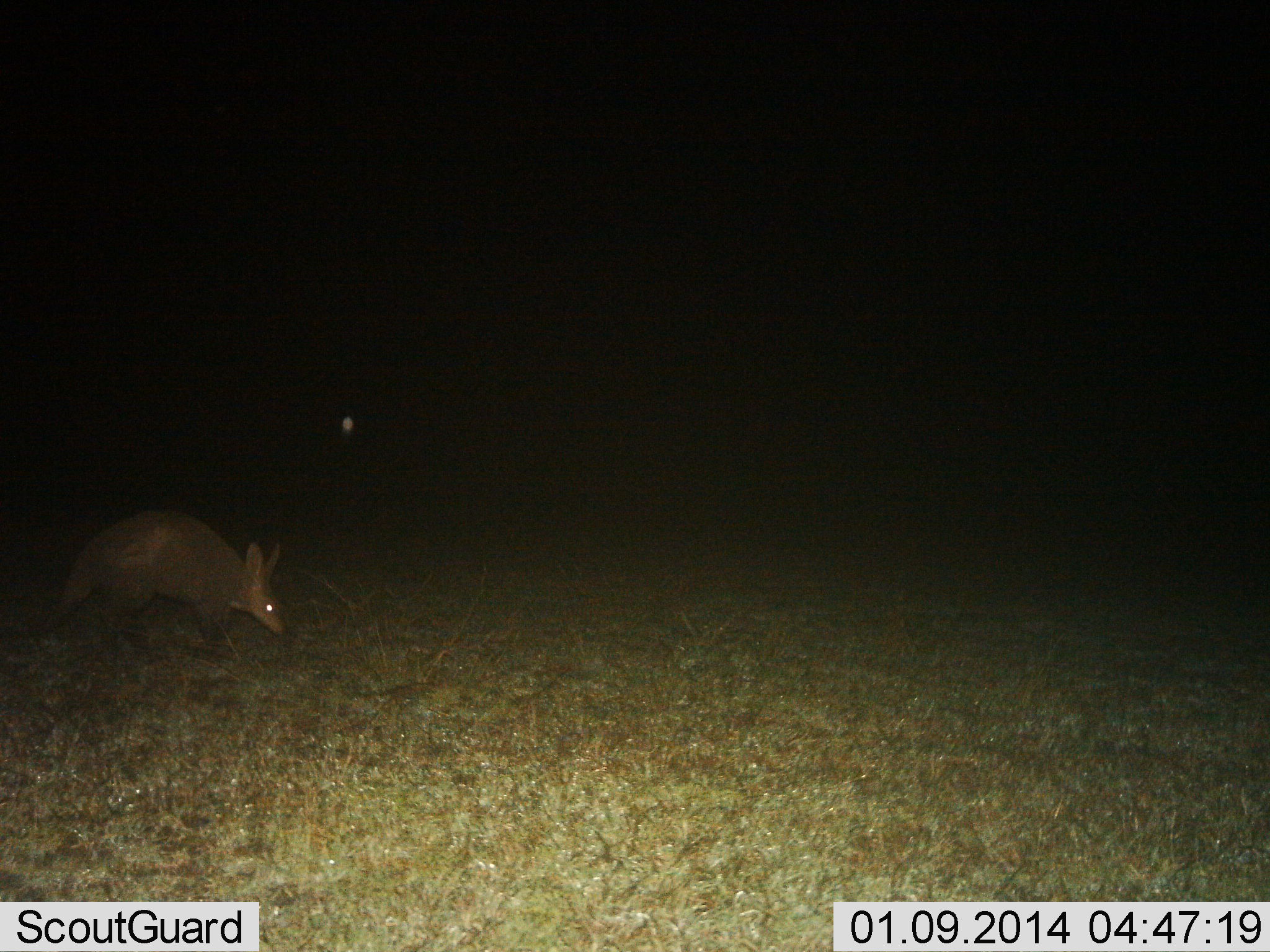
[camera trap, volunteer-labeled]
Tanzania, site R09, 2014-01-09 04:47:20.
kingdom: Animalia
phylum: Chordata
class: Mammalia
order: Tubulidentata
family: Orycteropodidae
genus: Orycteropus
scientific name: Orycteropus afer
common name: aardvark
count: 1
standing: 20%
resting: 0%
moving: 70%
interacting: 0%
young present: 0%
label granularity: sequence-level